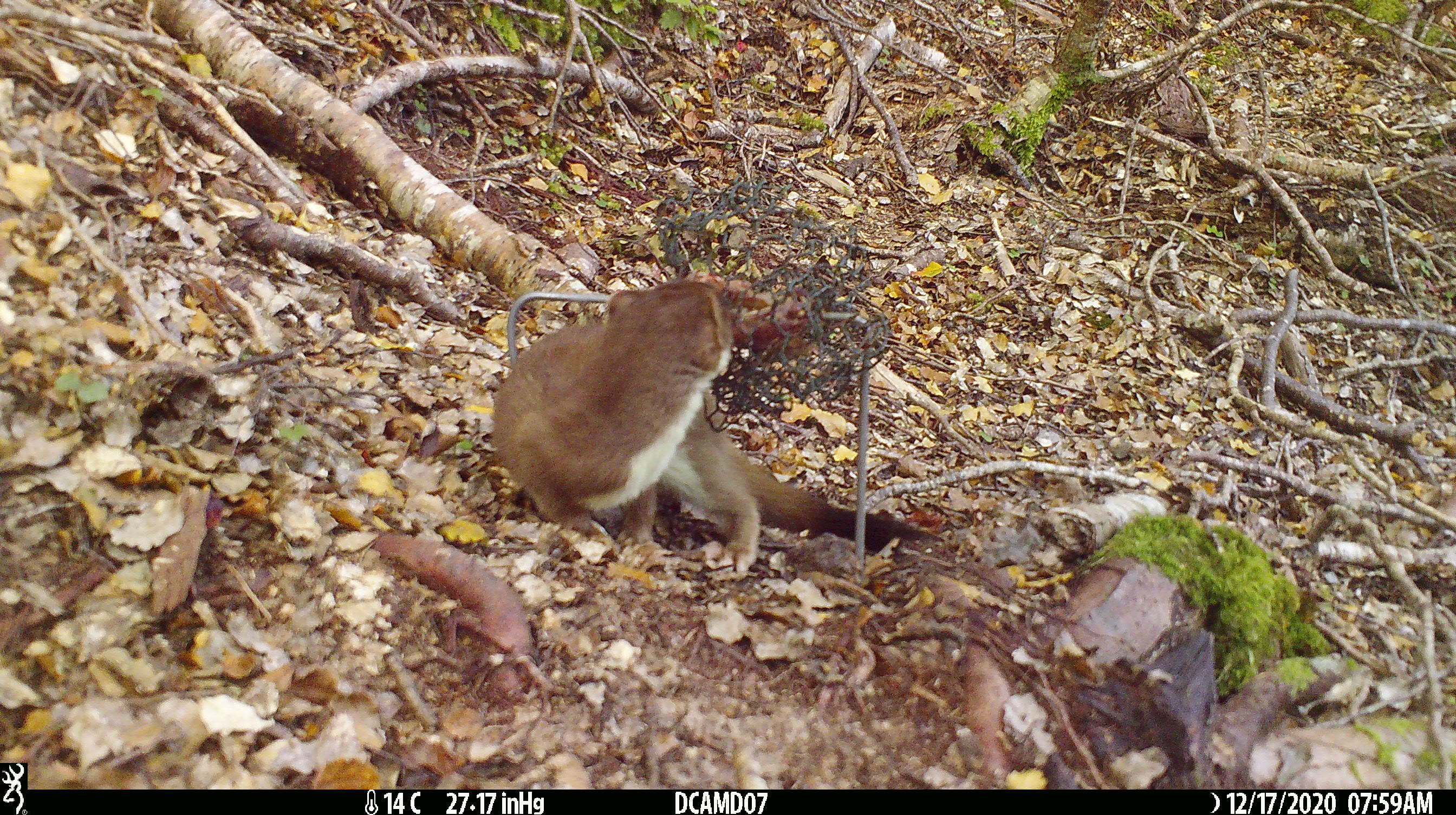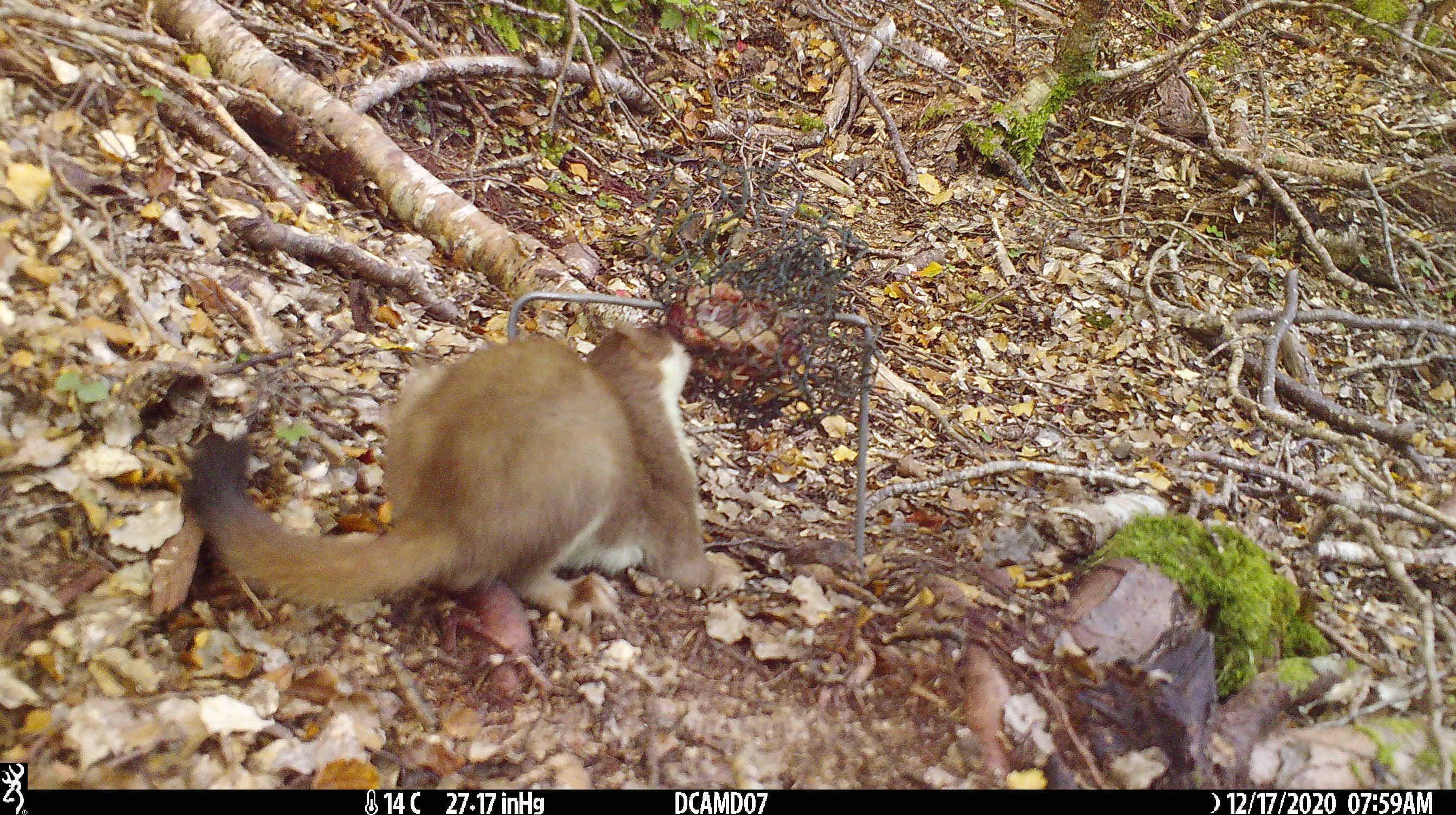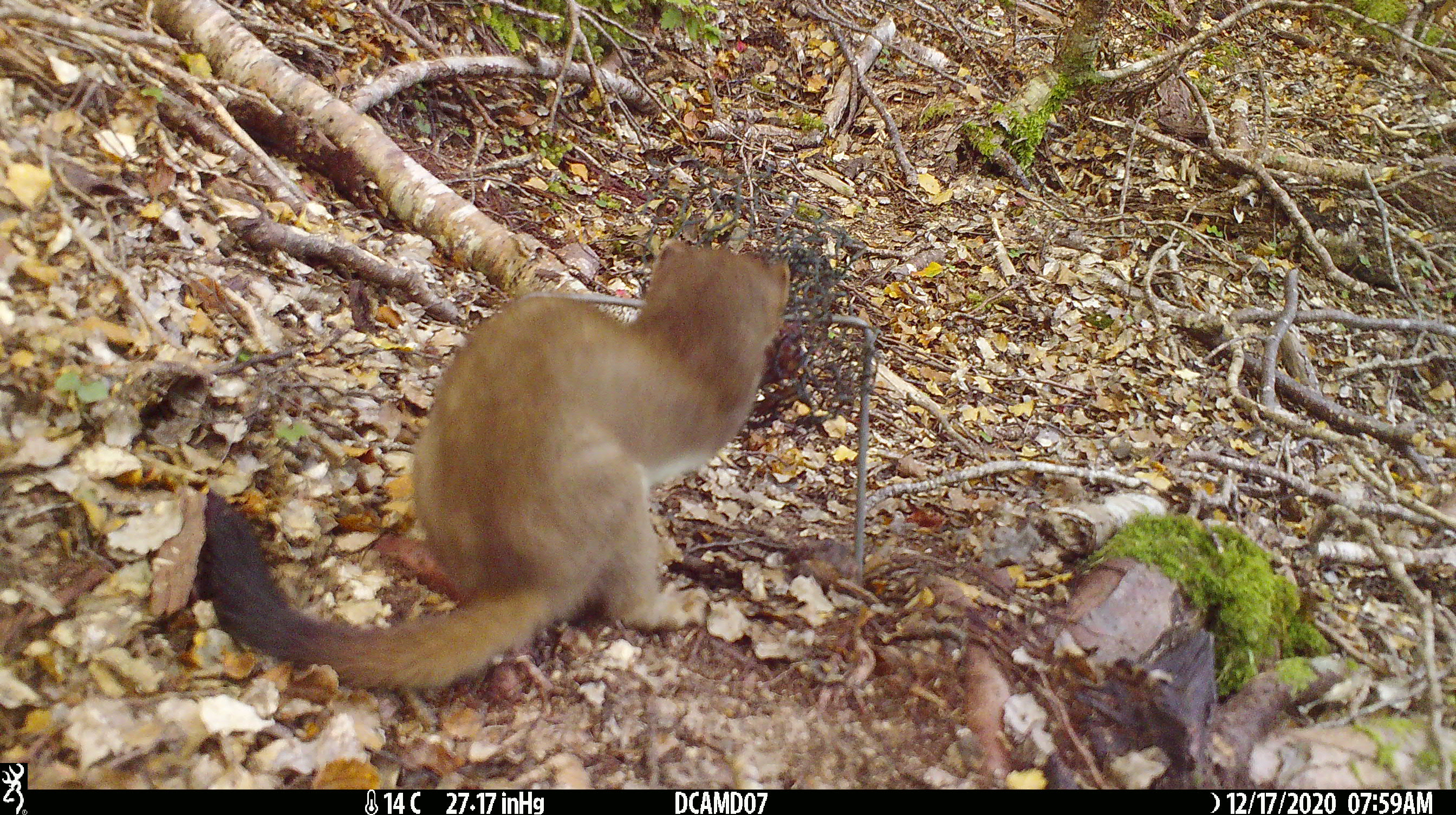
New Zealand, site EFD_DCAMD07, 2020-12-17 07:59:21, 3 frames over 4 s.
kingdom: Animalia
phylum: Chordata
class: Mammalia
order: Carnivora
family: Mustelidae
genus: Mustela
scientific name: Mustela erminea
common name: stoat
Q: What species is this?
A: Stoat (Mustela erminea).